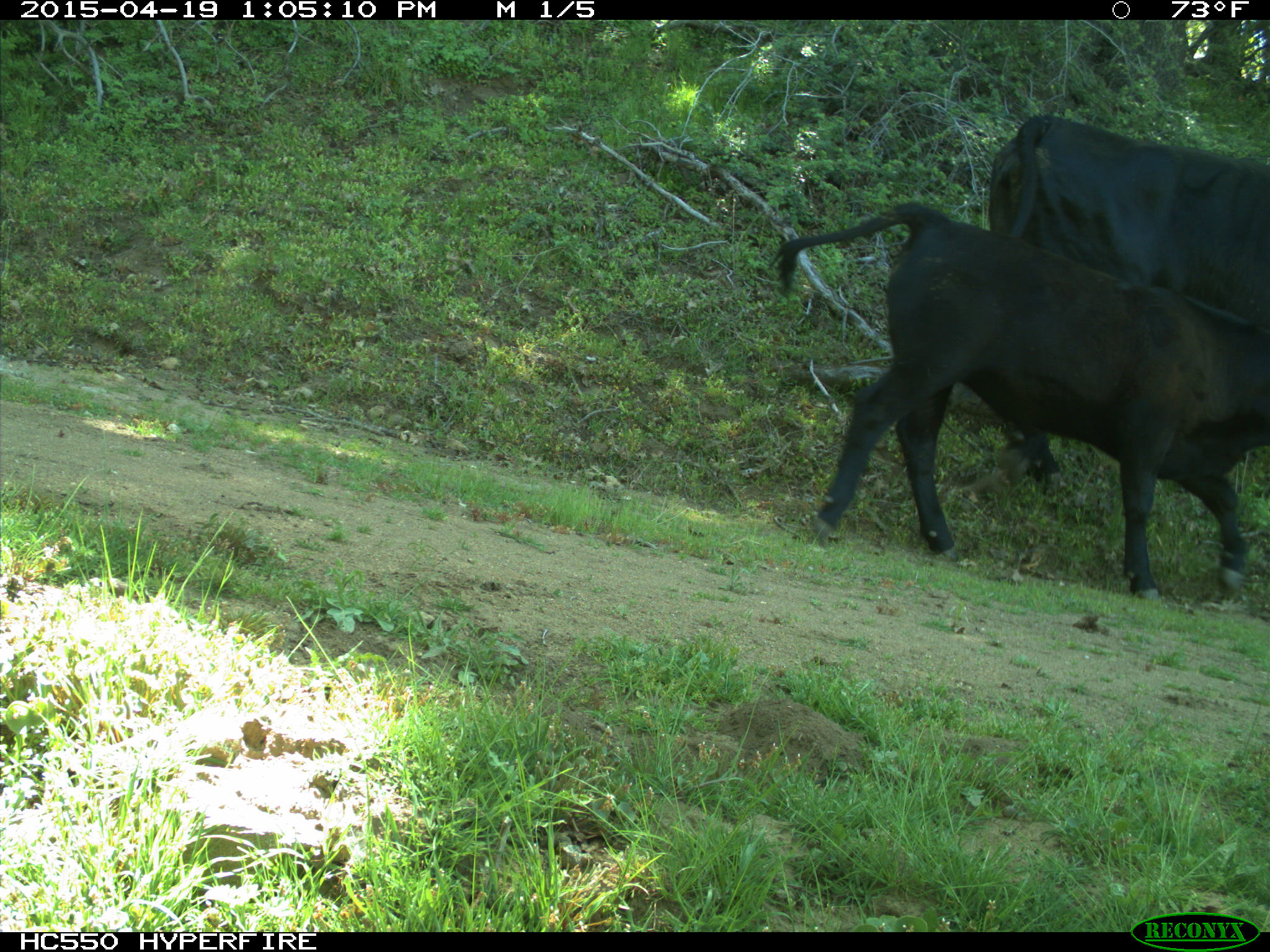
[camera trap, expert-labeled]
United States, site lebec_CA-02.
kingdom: Animalia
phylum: Chordata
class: Mammalia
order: Artiodactyla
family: Bovidae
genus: Bos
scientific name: Bos taurus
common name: domestic cow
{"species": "Bos taurus (domestic cow)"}